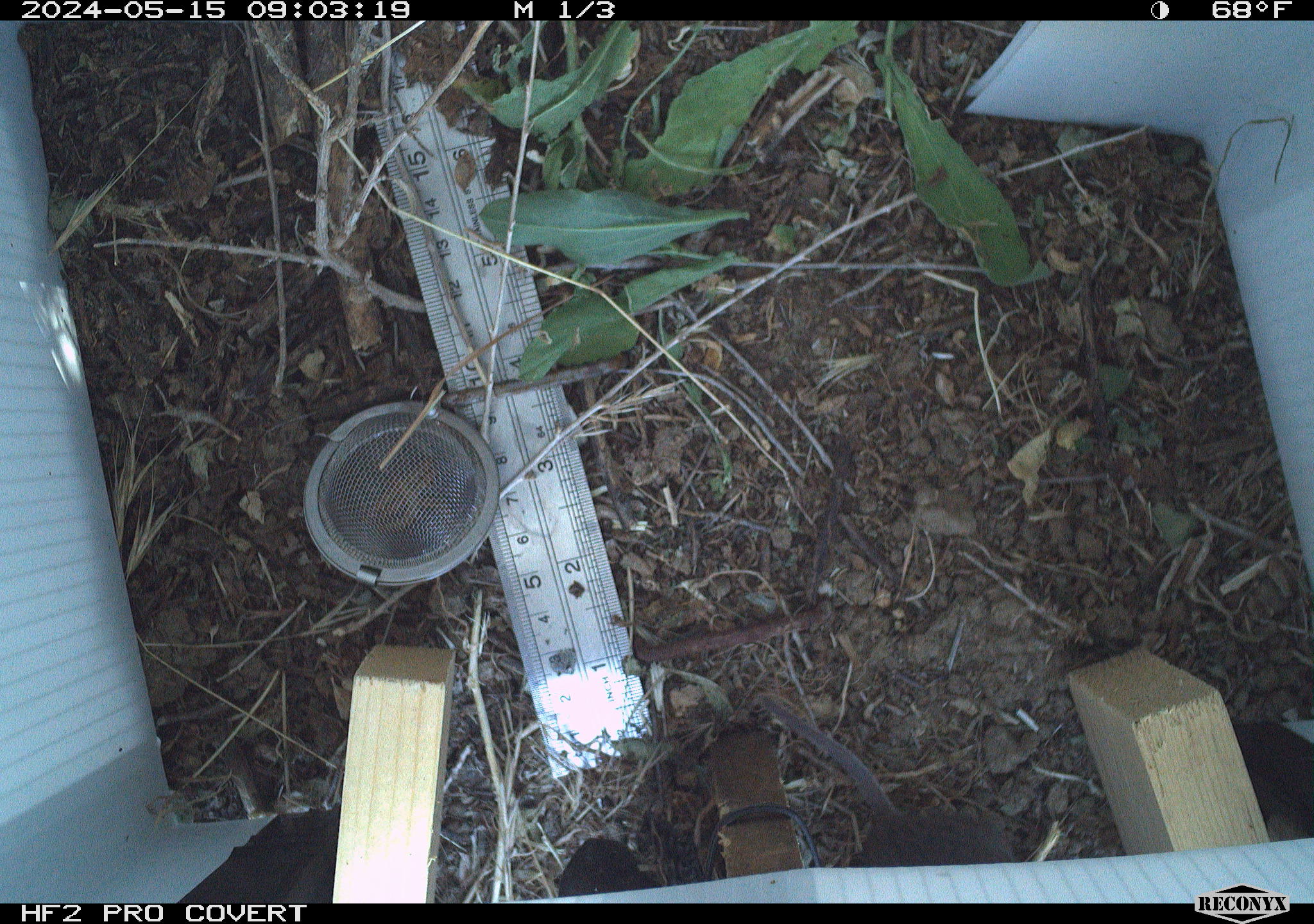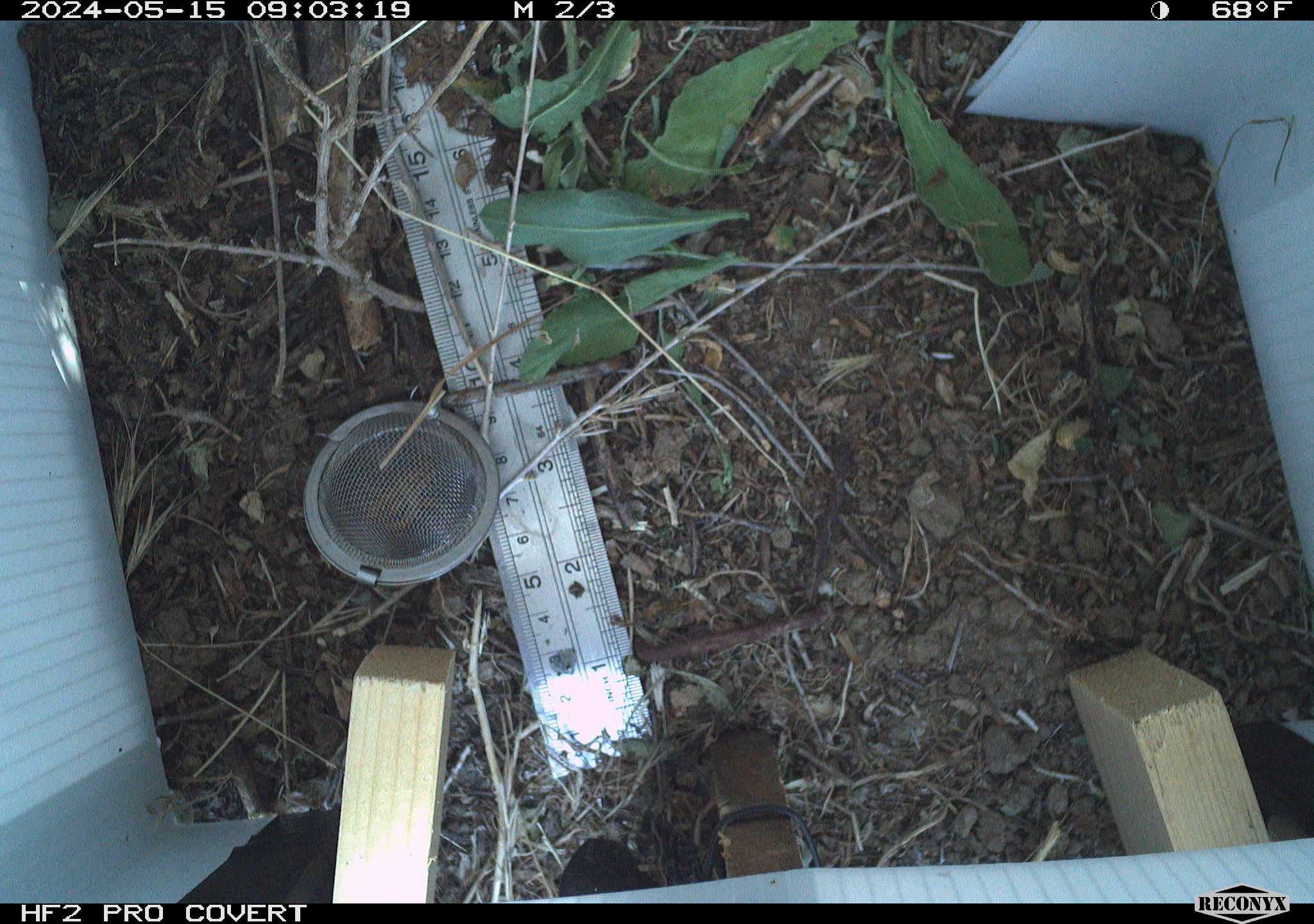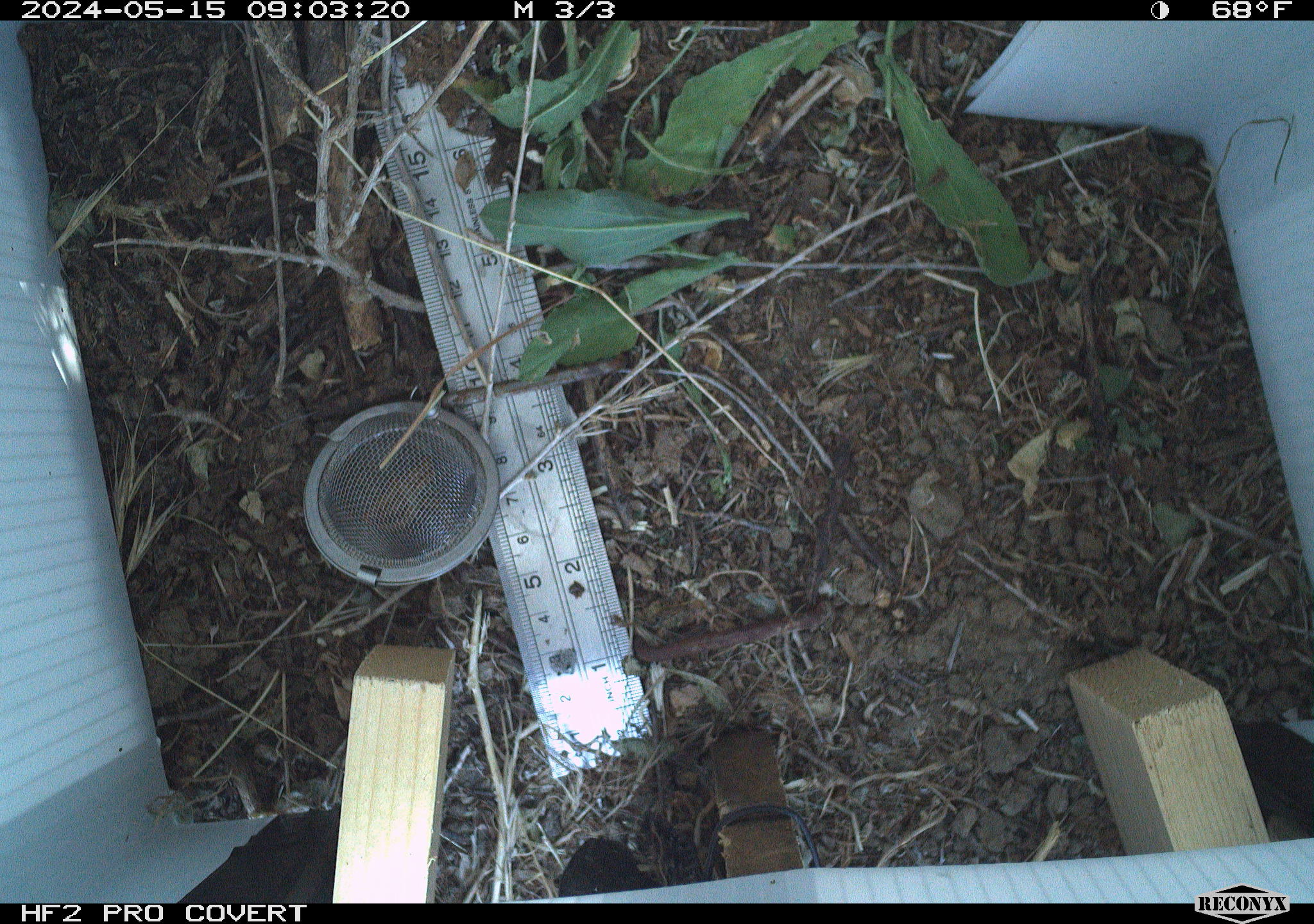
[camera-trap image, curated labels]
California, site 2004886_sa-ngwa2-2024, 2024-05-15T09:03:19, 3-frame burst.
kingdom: Animalia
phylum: Chordata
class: Mammalia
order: Rodentia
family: Cricetidae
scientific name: Arvicolinae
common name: voles, lemmings, and muskrats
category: arvicolinae subfamily